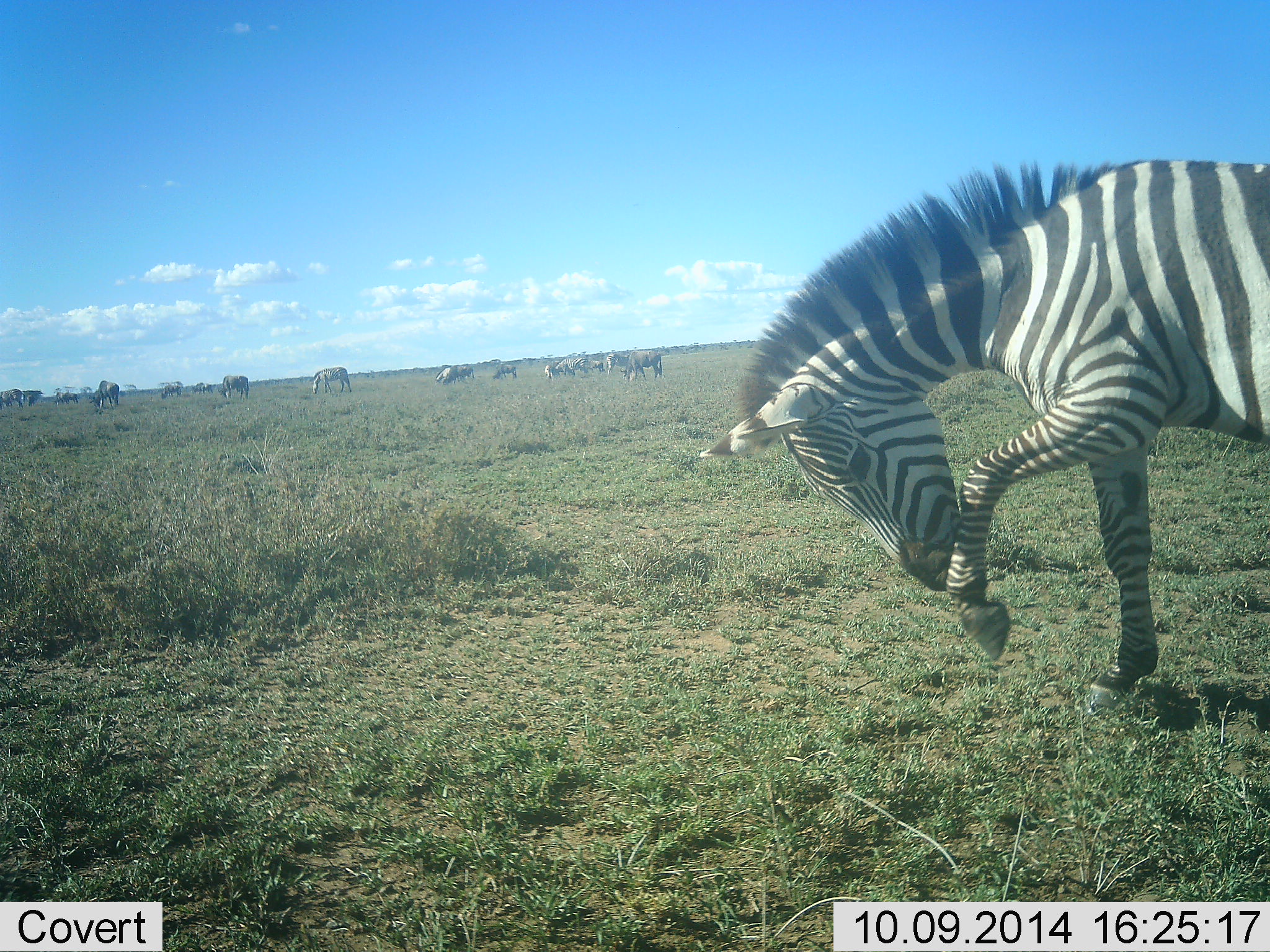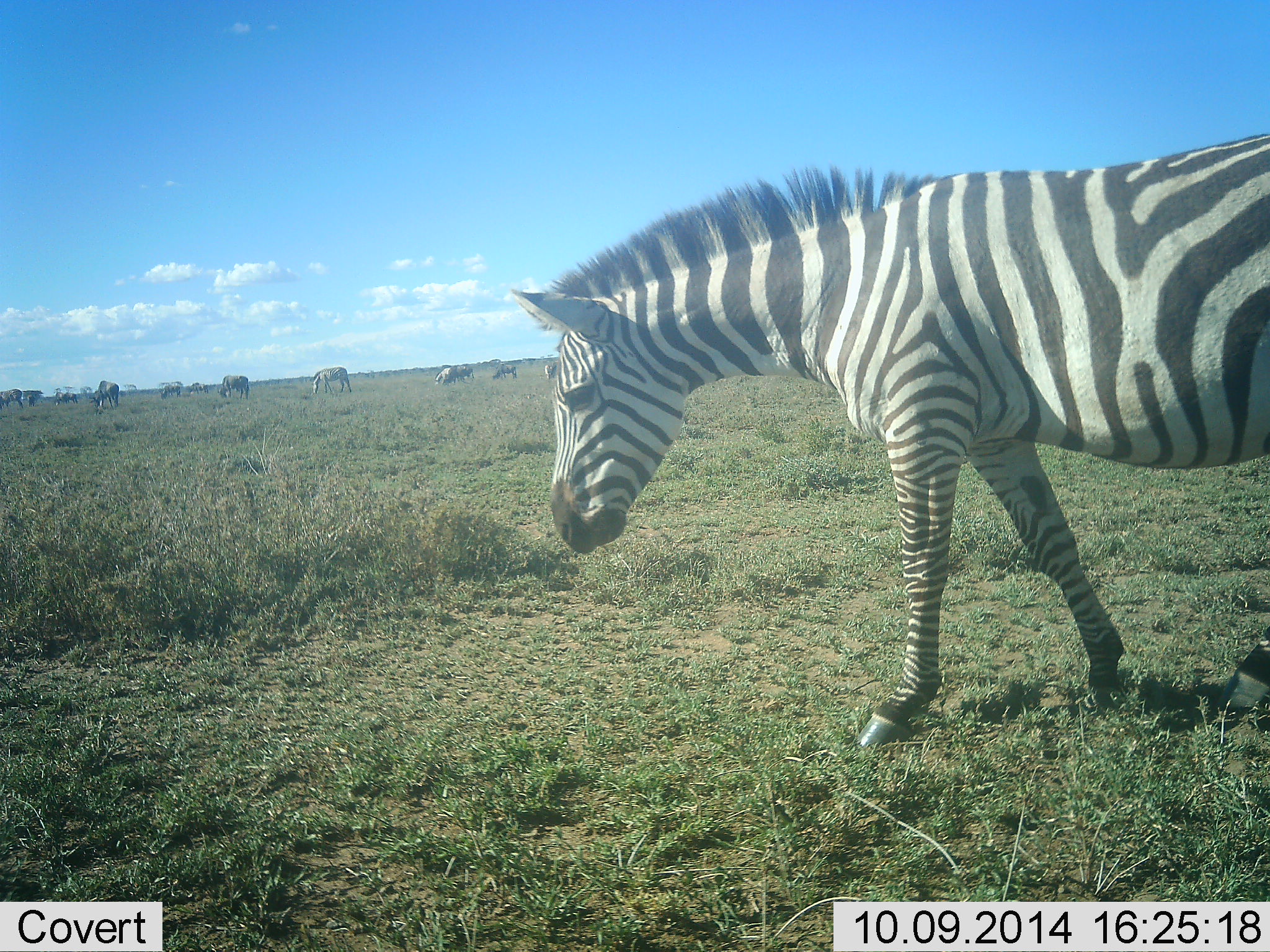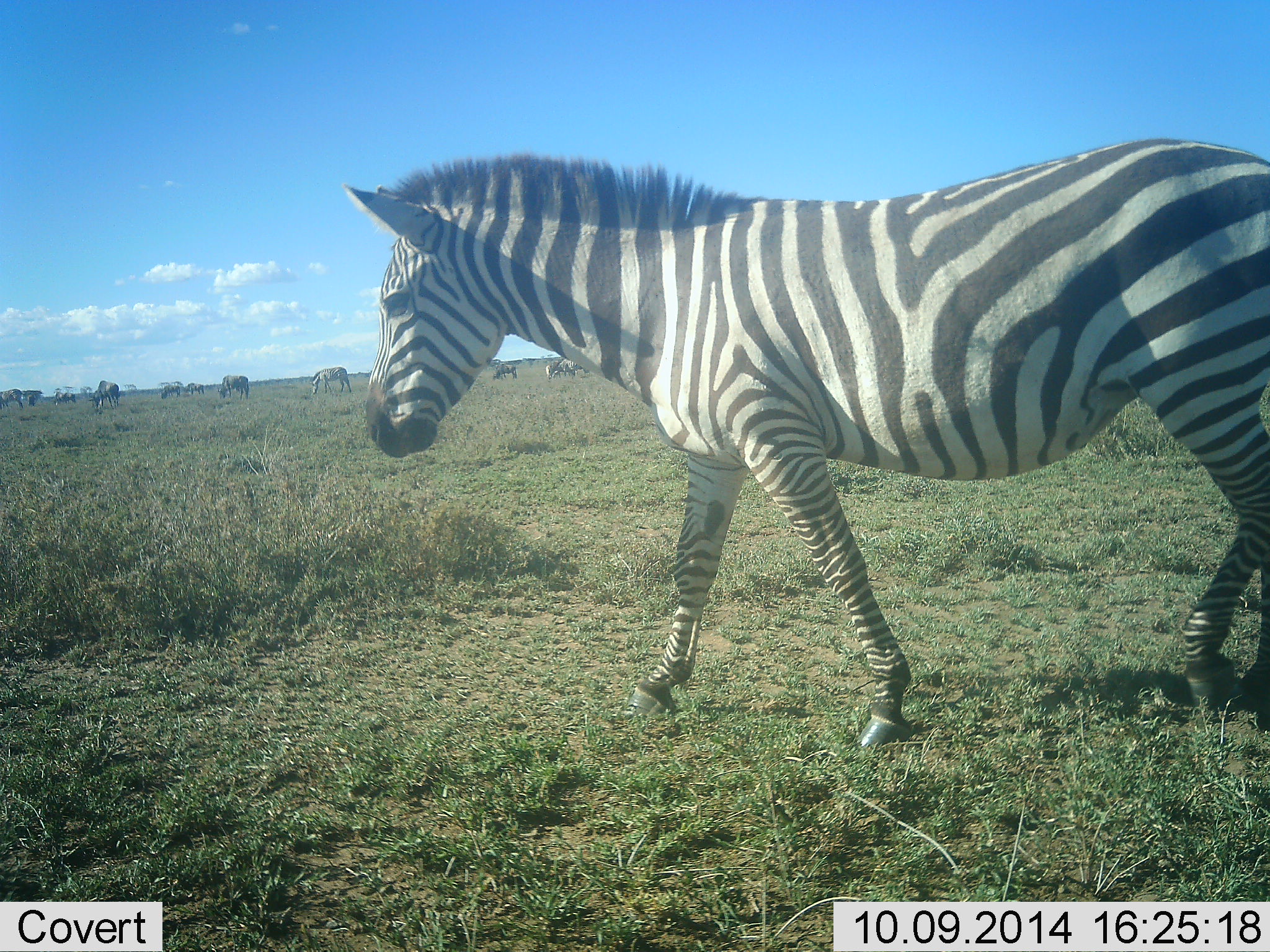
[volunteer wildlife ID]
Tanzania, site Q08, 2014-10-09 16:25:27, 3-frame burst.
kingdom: Animalia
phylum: Chordata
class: Mammalia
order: Perissodactyla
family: Equidae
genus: Equus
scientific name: Equus quagga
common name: plains zebra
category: zebra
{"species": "zebra (plains zebra) (Equus quagga)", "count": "10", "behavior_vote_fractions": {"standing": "33%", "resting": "7%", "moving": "80%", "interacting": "0%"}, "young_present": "0%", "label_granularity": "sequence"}